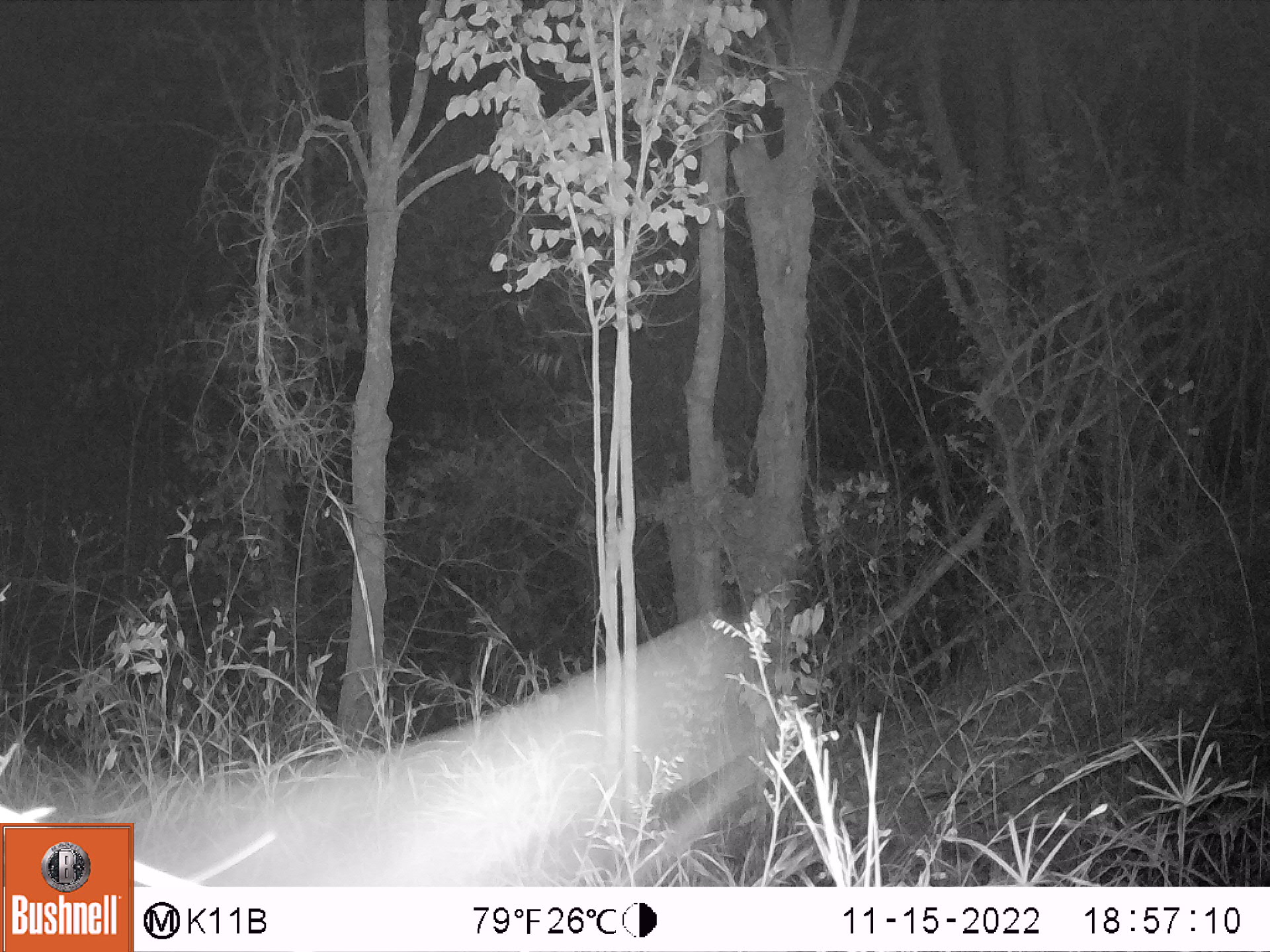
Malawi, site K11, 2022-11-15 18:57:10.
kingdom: Animalia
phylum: Chordata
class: Mammalia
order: Artiodactyla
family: Bovidae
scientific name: Antilopinae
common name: small antelope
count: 1